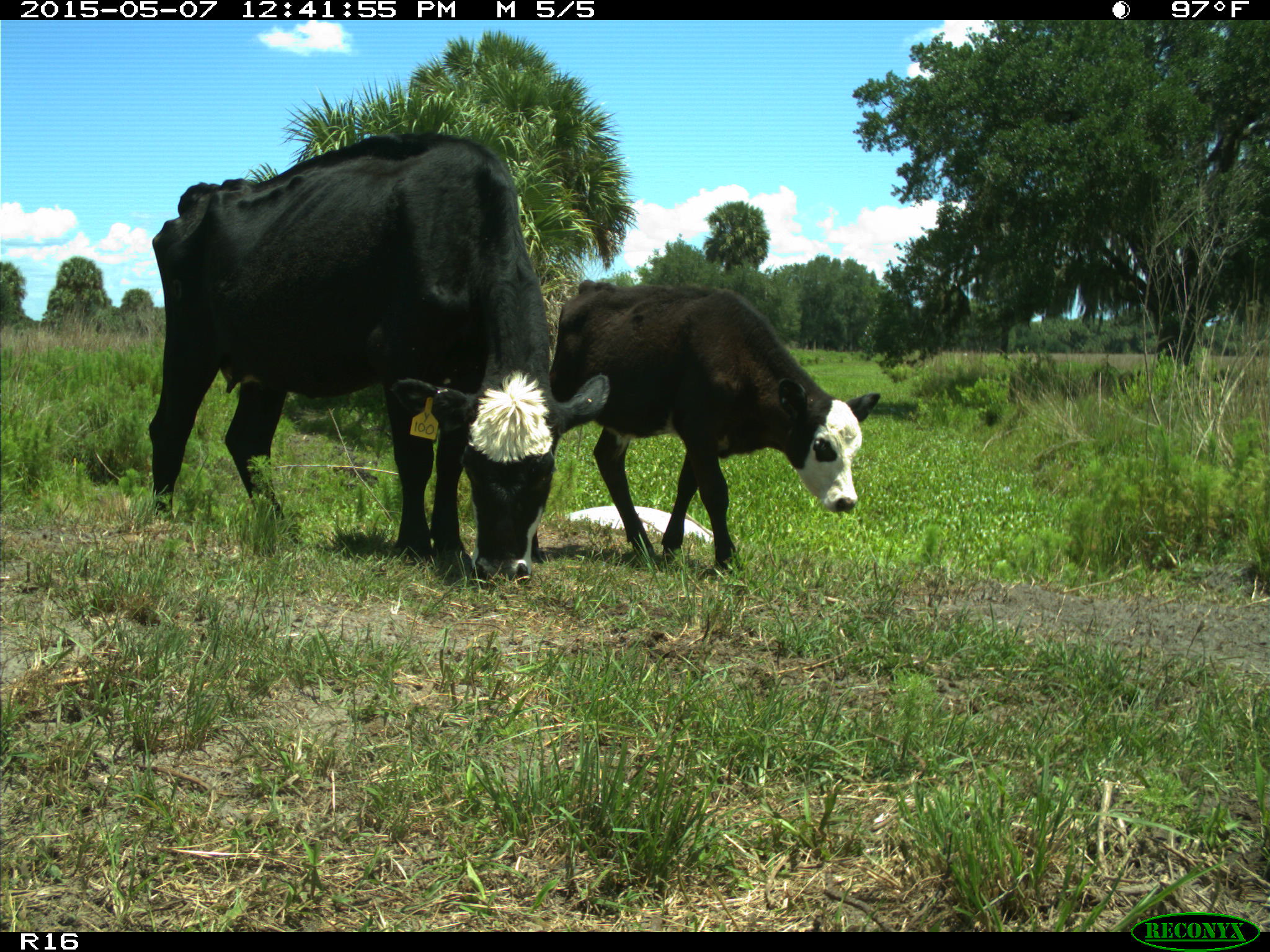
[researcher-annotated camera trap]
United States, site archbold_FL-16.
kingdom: Animalia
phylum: Chordata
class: Mammalia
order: Artiodactyla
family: Bovidae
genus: Bos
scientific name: Bos taurus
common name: domestic cow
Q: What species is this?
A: Bos taurus (domestic cow).